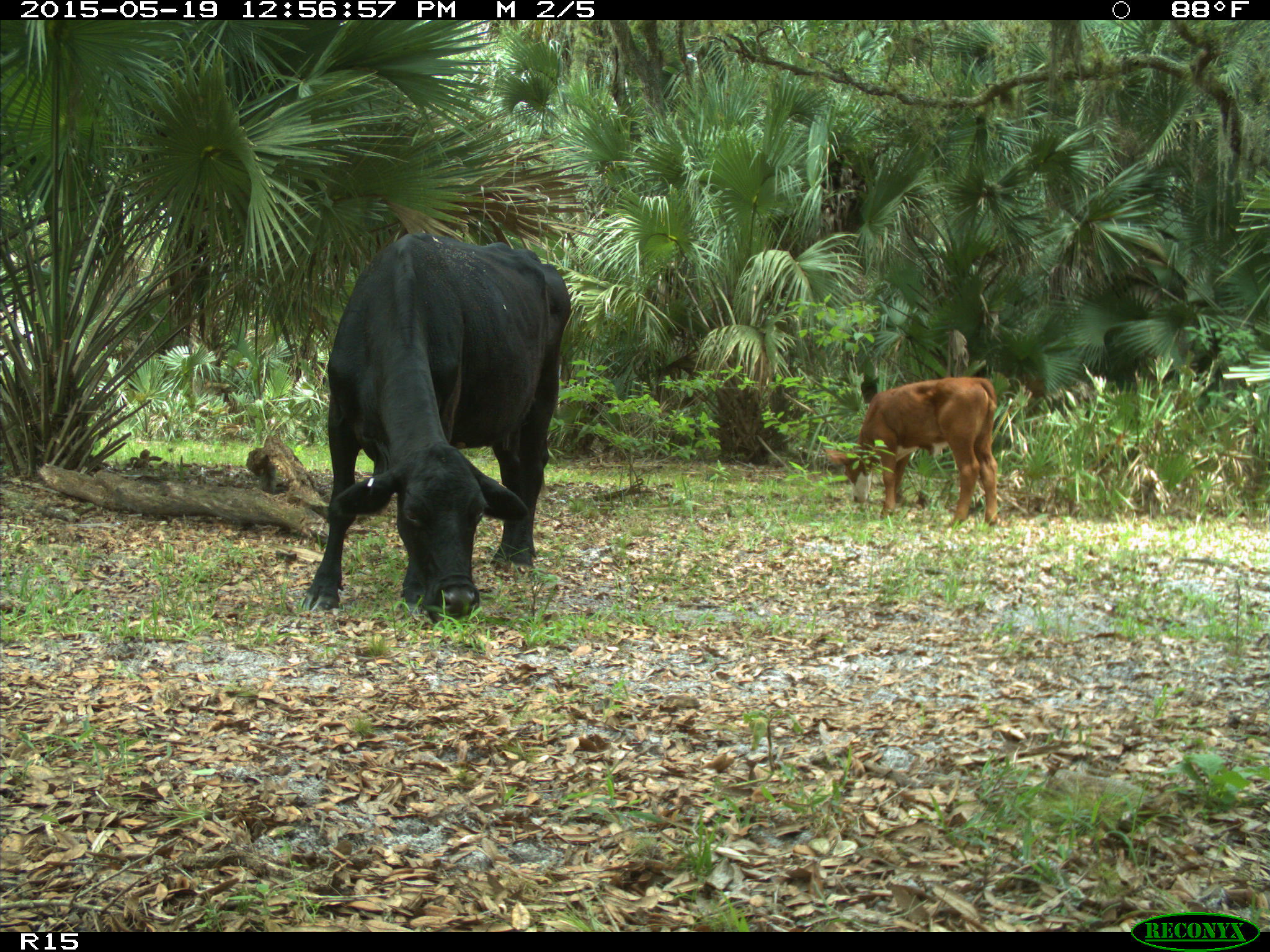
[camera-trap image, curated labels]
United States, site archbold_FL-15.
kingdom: Animalia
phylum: Chordata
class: Mammalia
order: Artiodactyla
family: Bovidae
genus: Bos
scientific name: Bos taurus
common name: domestic cow